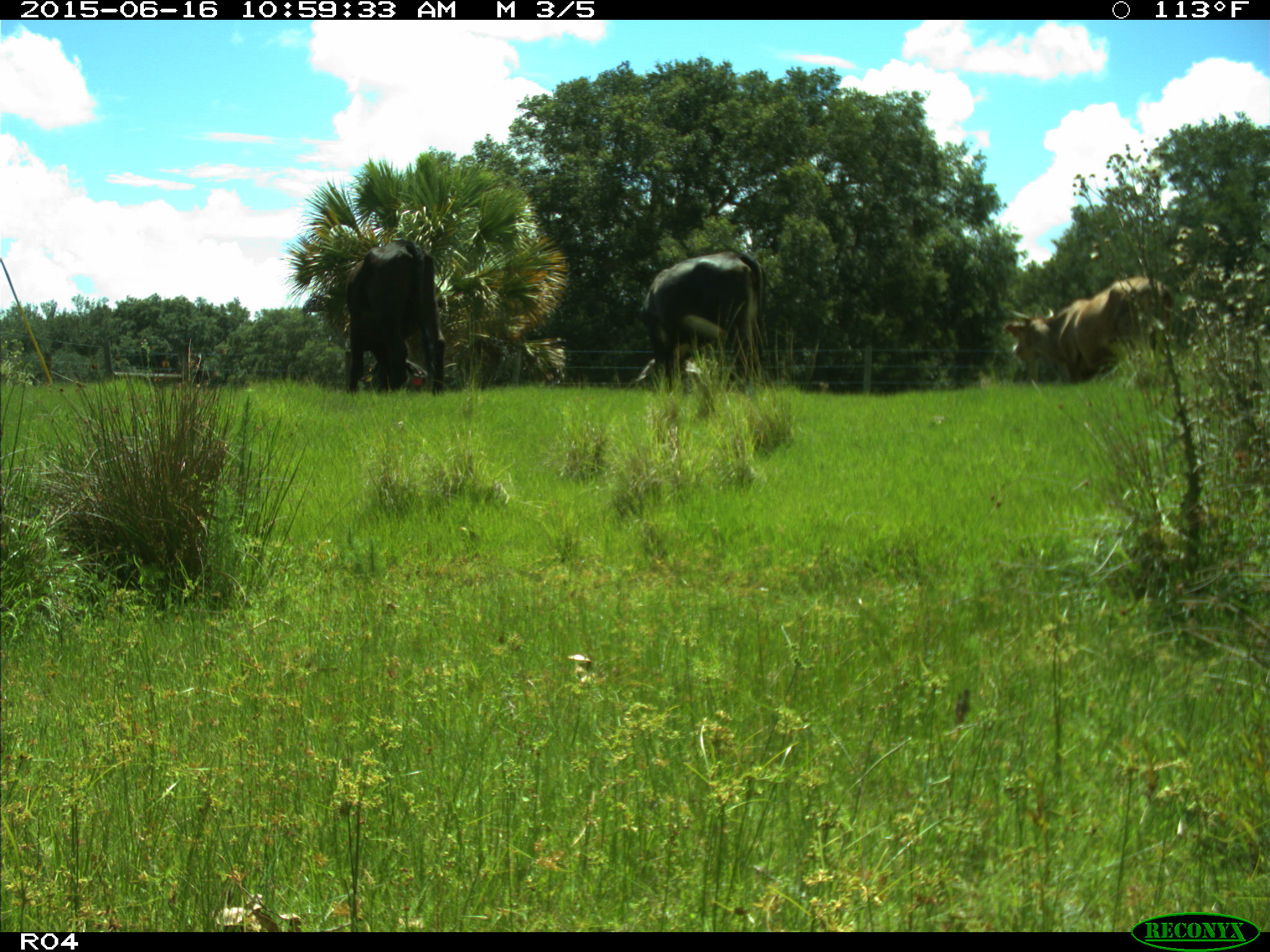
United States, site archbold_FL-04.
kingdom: Animalia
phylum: Chordata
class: Mammalia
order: Artiodactyla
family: Bovidae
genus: Bos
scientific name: Bos taurus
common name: domestic cow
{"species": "Bos taurus (domestic cow)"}